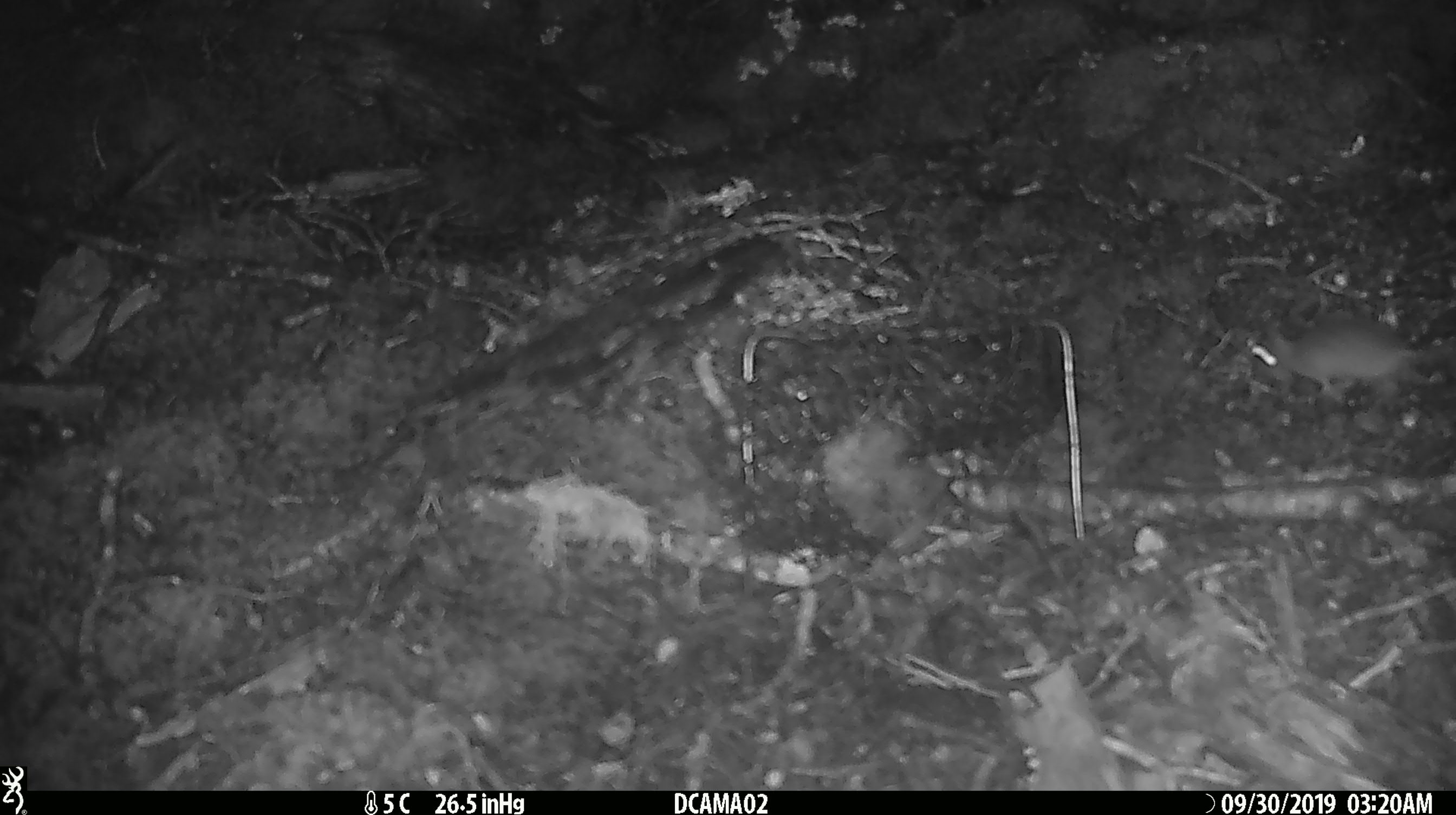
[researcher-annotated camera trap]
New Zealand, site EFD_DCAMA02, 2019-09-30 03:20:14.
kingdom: Animalia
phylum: Chordata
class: Mammalia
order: Rodentia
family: Muridae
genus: Mus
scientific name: Mus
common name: mouse